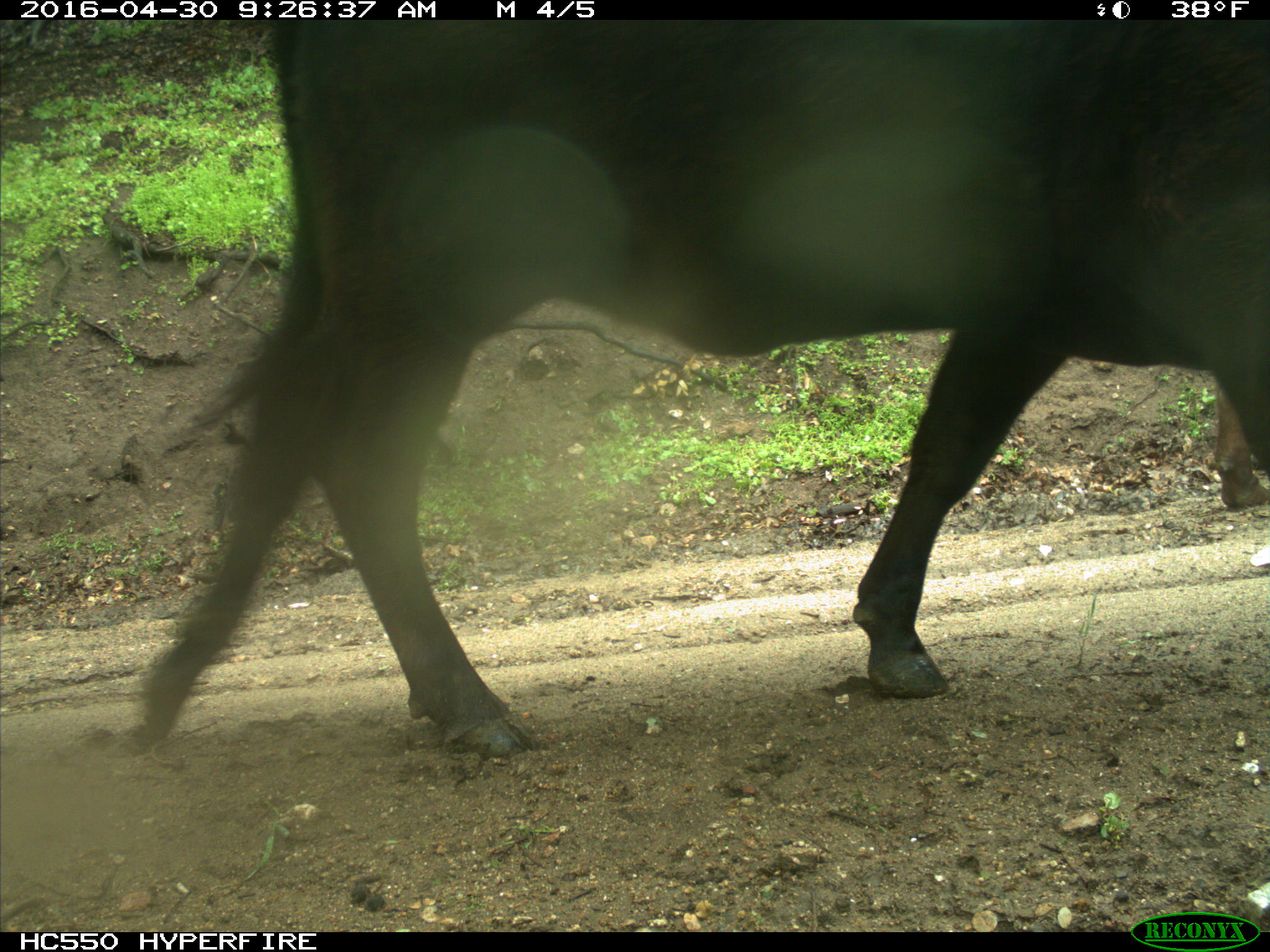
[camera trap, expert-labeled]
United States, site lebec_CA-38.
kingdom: Animalia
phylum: Chordata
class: Mammalia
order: Artiodactyla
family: Bovidae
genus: Bos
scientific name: Bos taurus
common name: domestic cow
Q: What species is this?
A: Bos taurus (domestic cow).